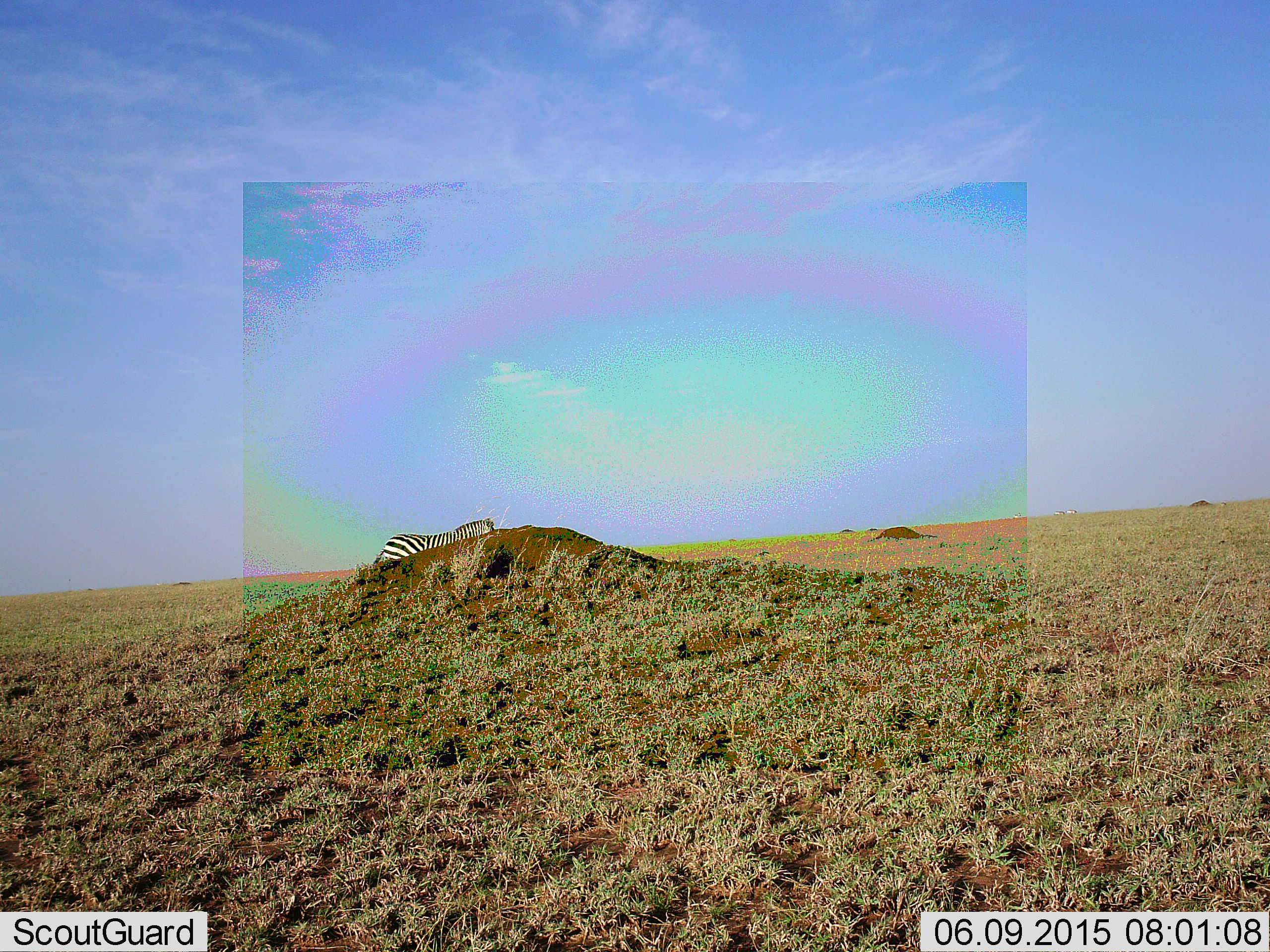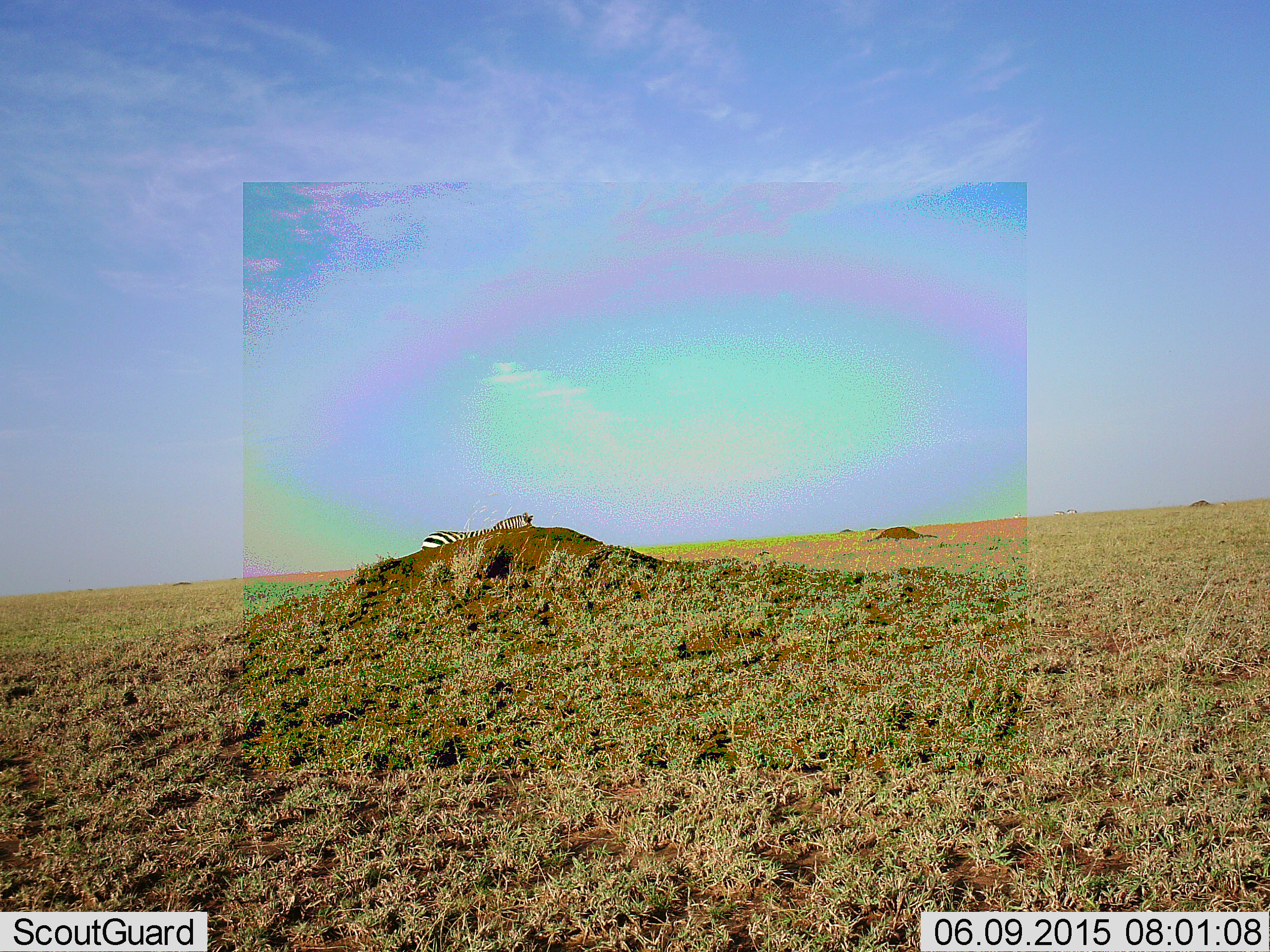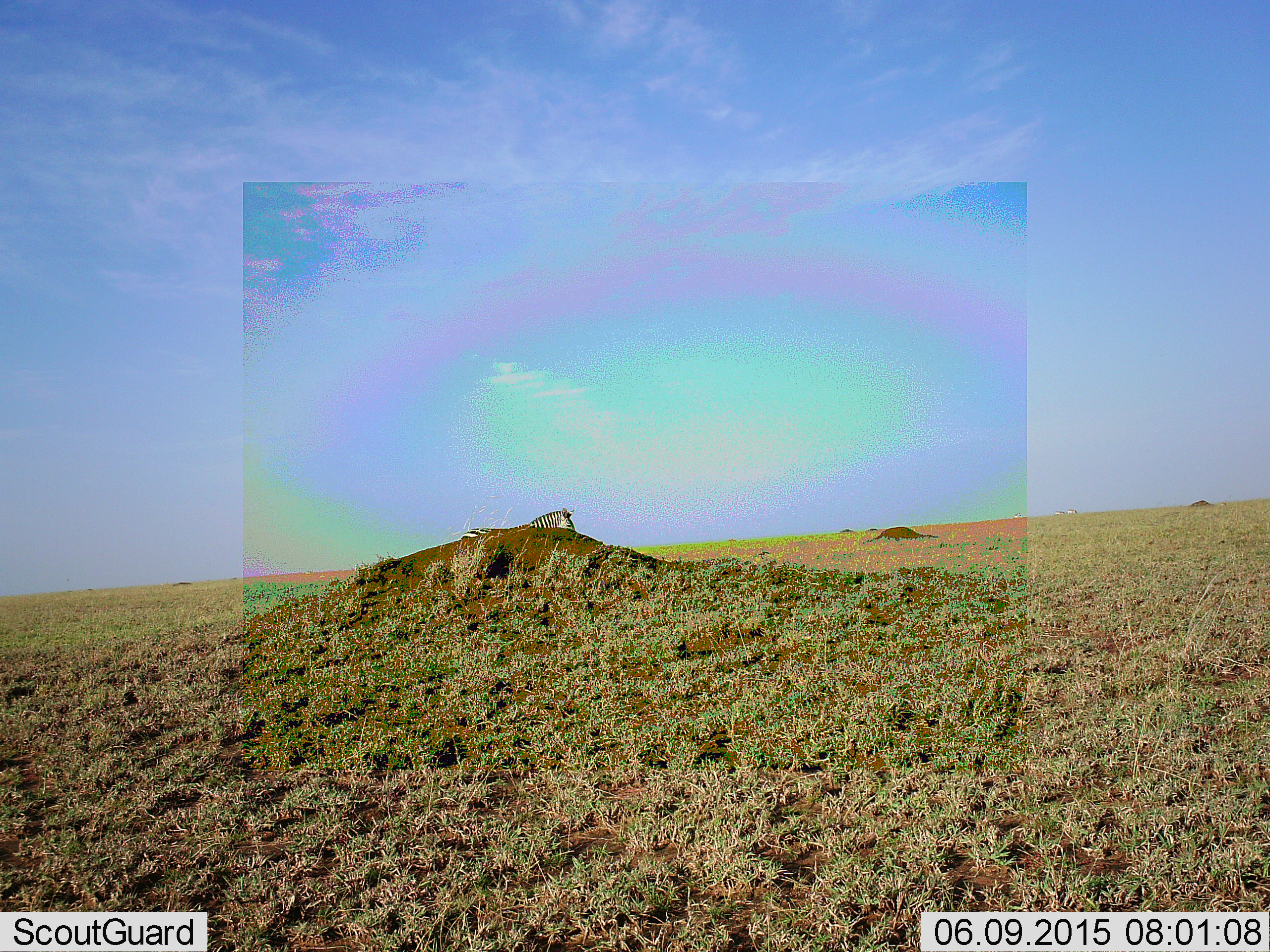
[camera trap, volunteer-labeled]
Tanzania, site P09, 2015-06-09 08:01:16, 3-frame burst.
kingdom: Animalia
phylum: Chordata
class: Mammalia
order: Perissodactyla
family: Equidae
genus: Equus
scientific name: Equus quagga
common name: plains zebra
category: zebra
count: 1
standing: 0%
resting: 0%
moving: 100%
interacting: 0%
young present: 0%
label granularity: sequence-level